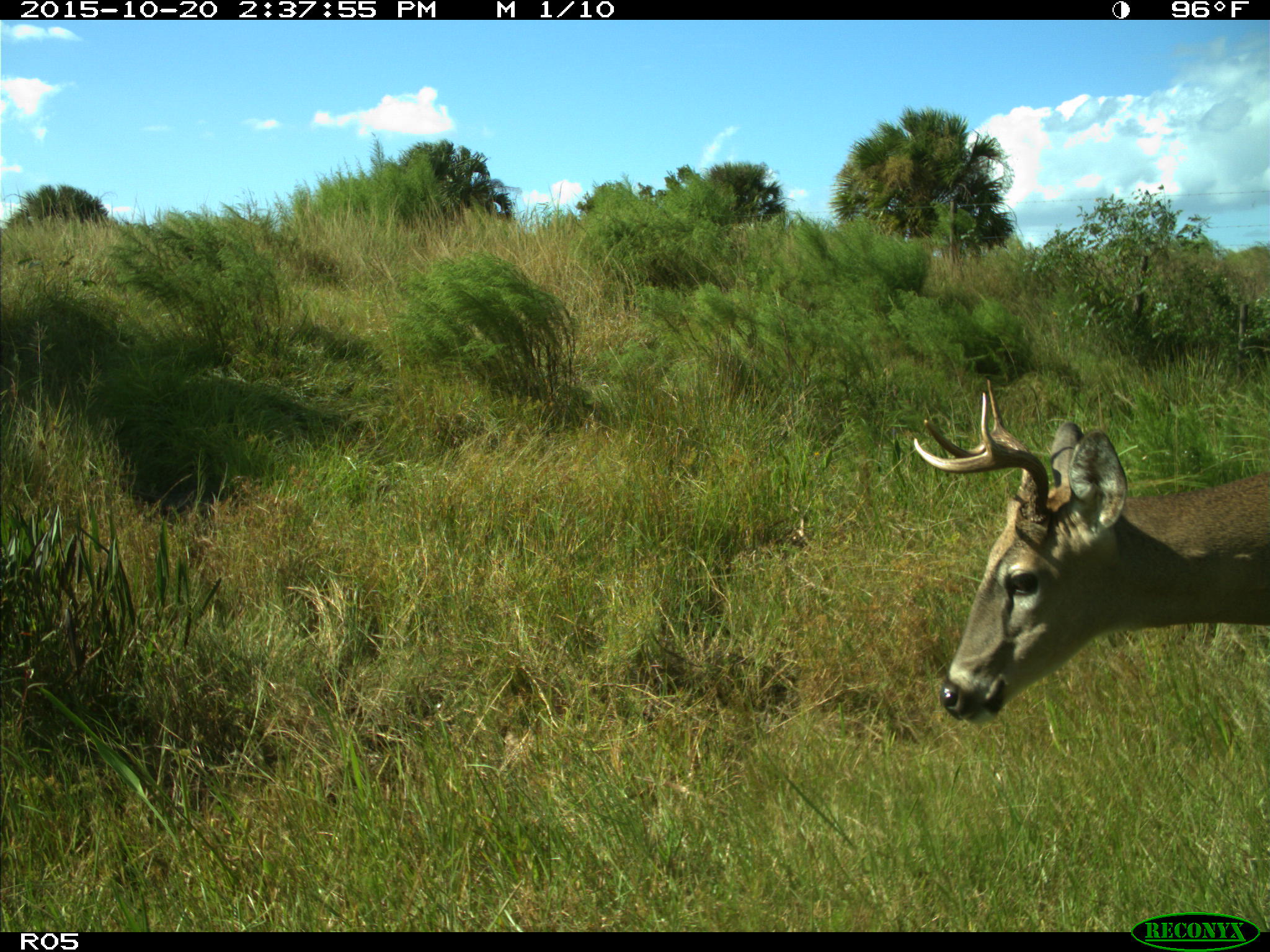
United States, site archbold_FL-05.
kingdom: Animalia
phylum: Chordata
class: Mammalia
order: Artiodactyla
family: Cervidae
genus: Odocoileus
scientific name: Odocoileus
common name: deer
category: unidentified deer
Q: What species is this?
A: Unidentified deer (deer) (Odocoileus).